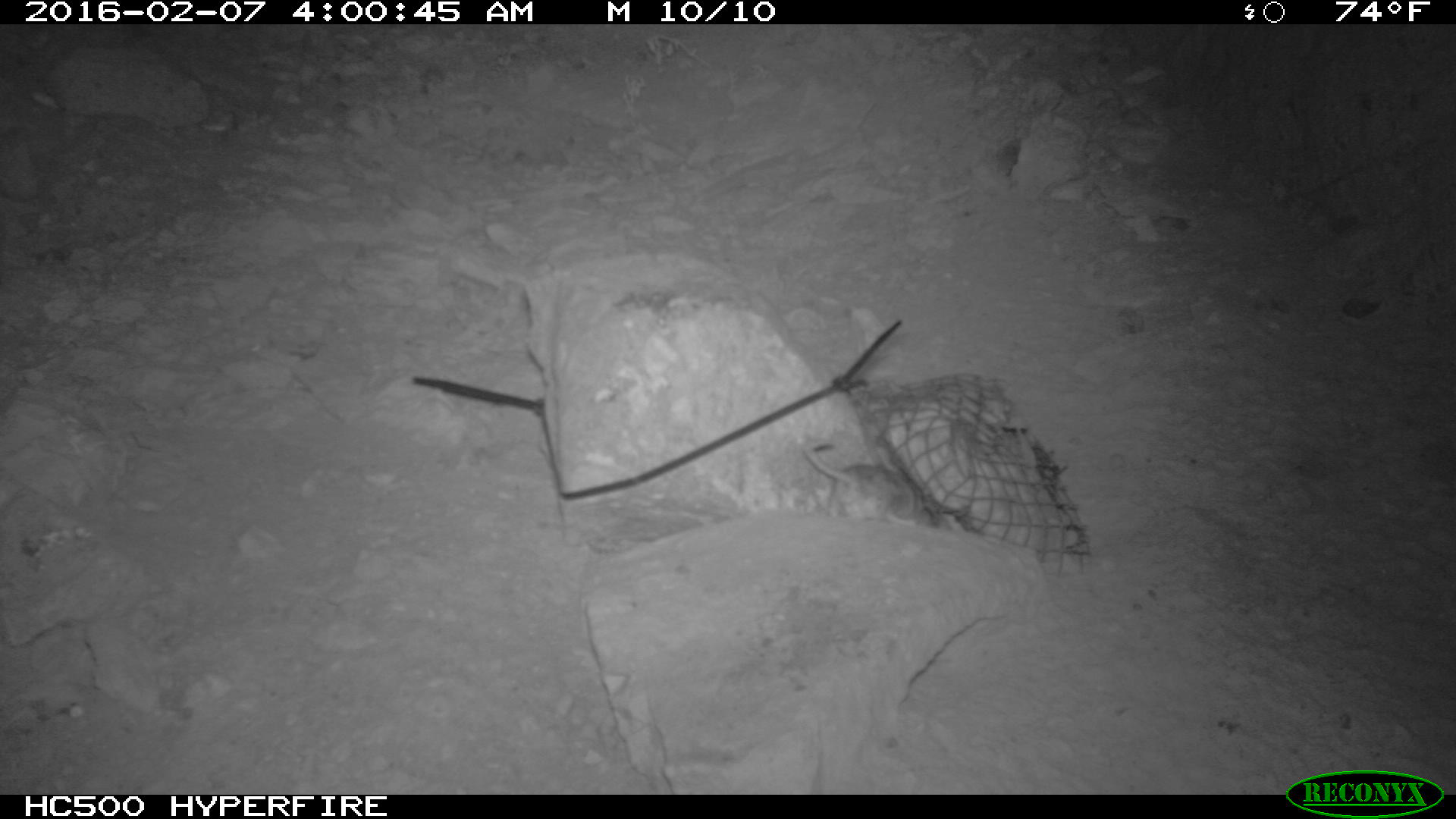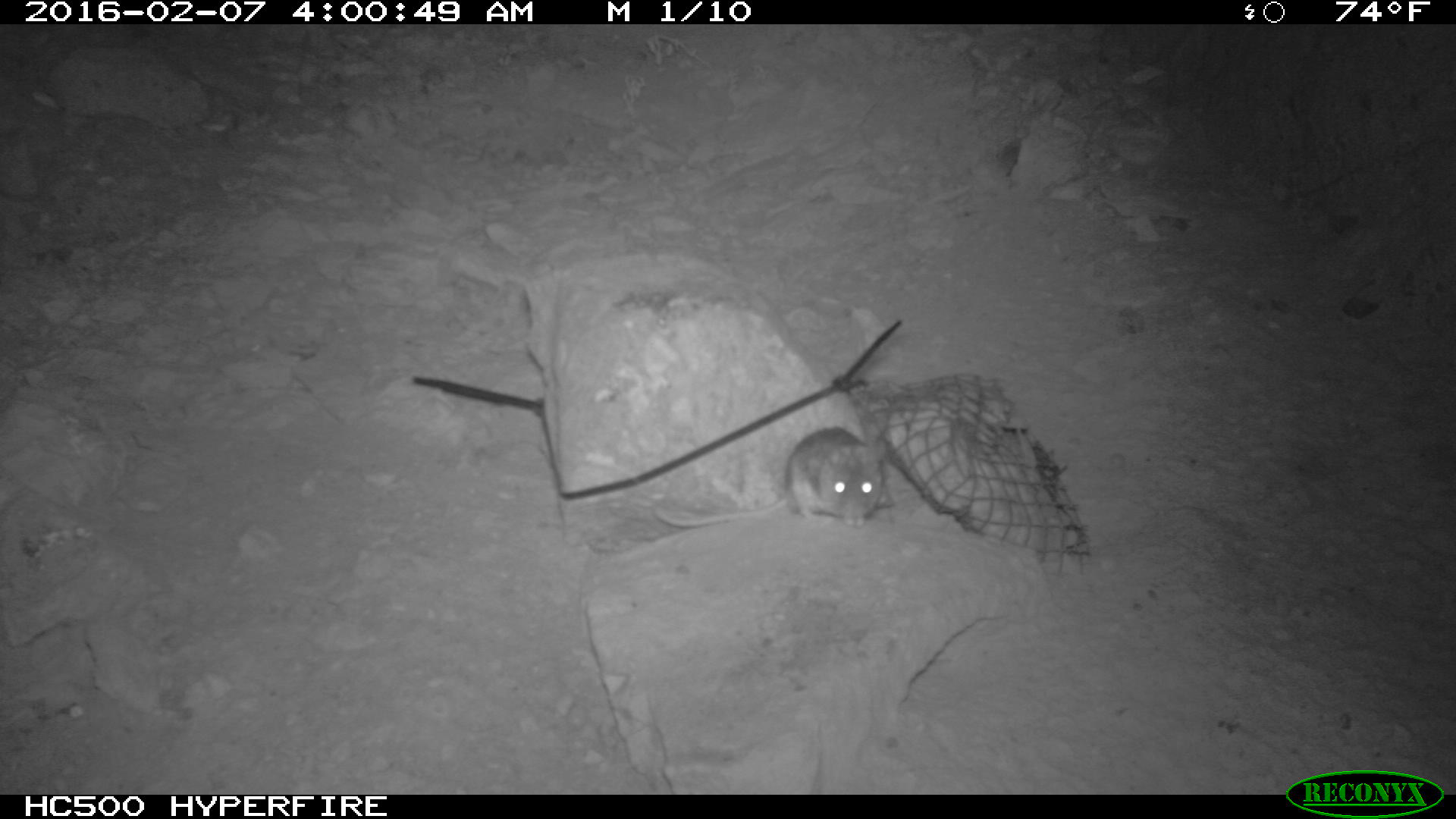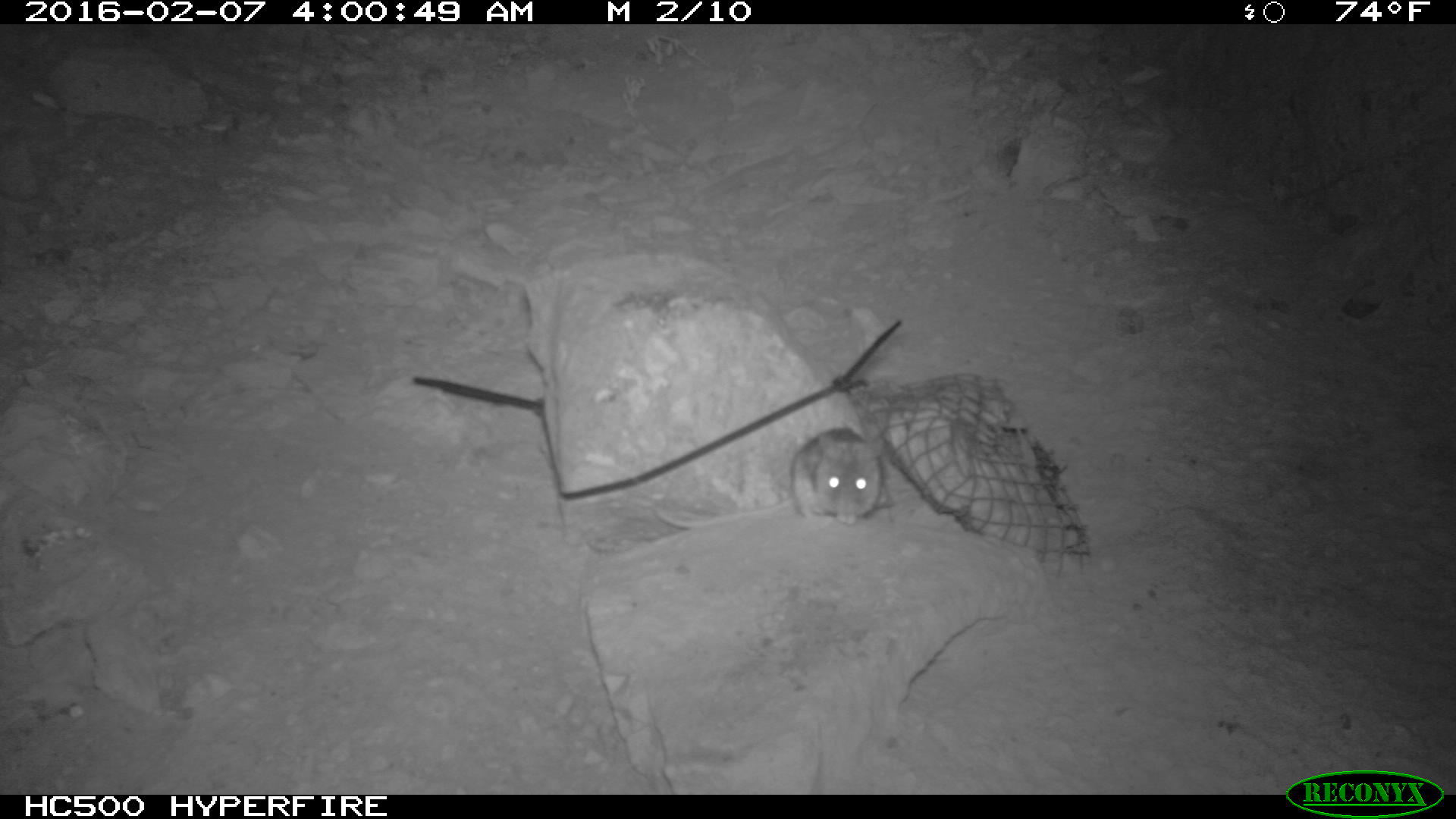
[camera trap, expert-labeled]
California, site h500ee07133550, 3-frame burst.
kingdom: Animalia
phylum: Chordata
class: Mammalia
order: Rodentia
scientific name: Rodentia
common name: rodent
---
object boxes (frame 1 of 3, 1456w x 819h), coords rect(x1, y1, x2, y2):
rodent: rect(786, 438, 934, 529)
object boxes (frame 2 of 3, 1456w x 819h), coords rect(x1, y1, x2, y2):
rodent: rect(653, 426, 890, 528)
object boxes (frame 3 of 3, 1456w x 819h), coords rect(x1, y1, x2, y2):
rodent: rect(651, 423, 889, 530)